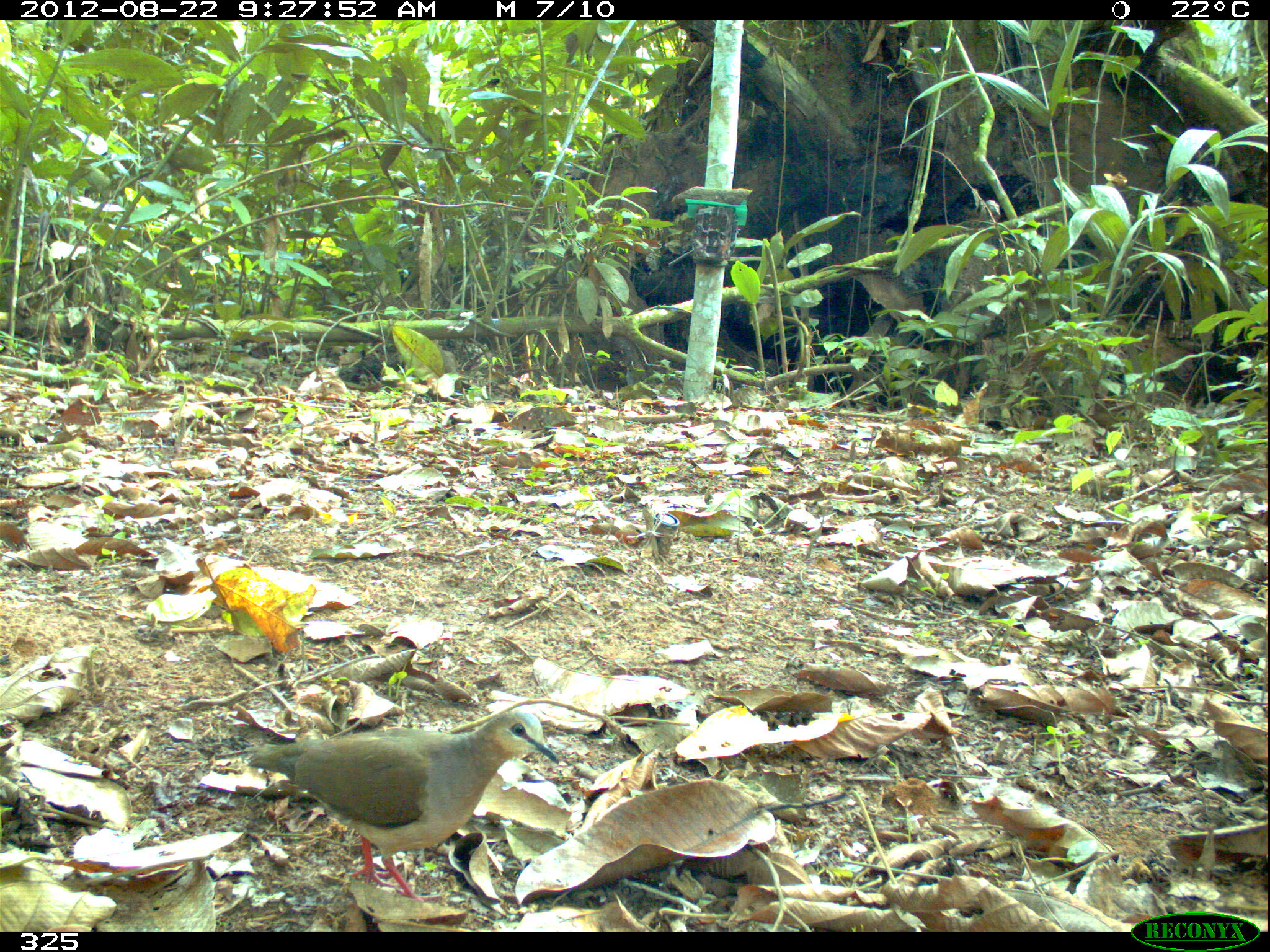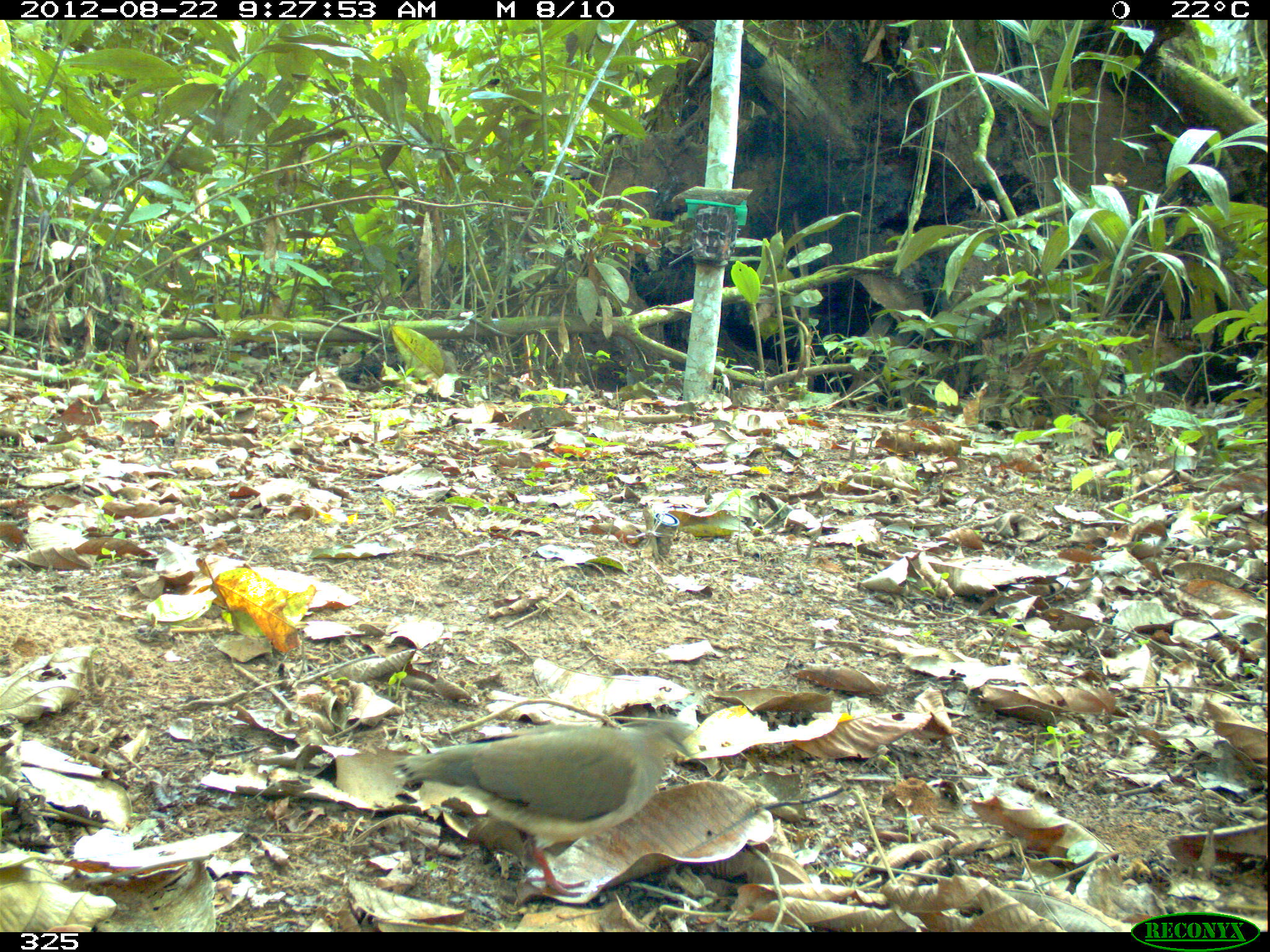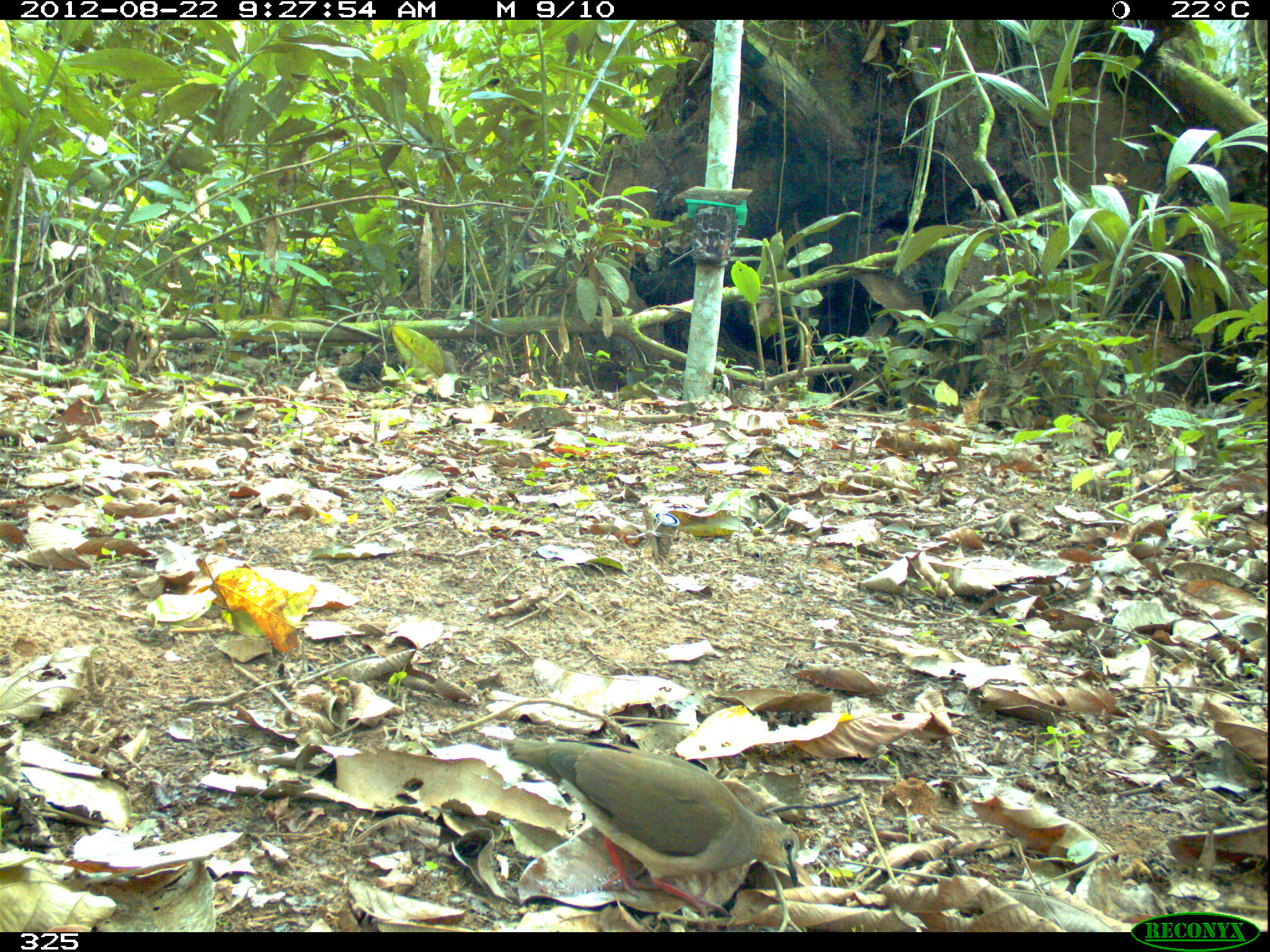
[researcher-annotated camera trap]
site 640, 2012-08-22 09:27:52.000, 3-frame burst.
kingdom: Animalia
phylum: Chordata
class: Aves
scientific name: Aves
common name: bird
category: unknown bird